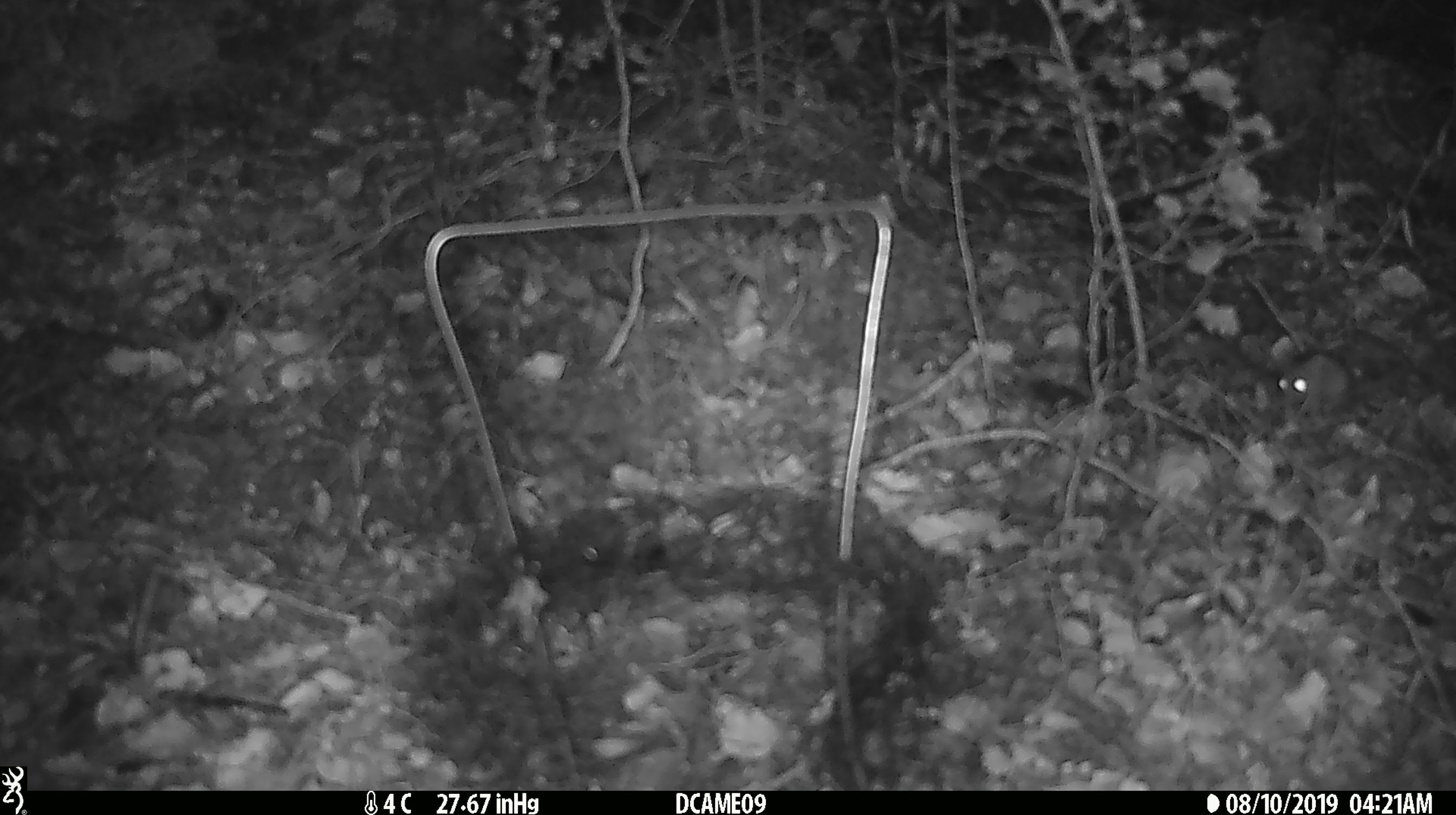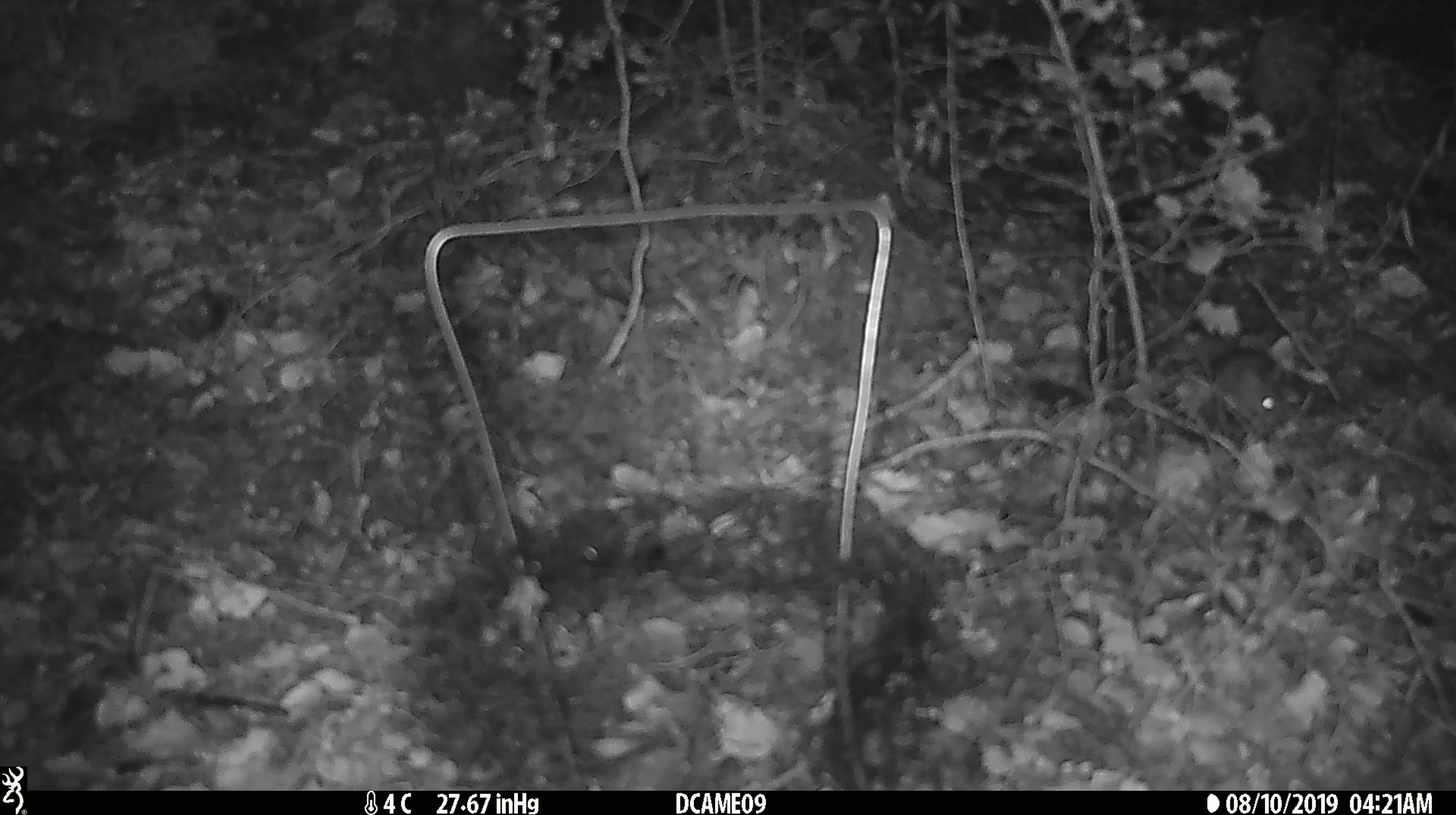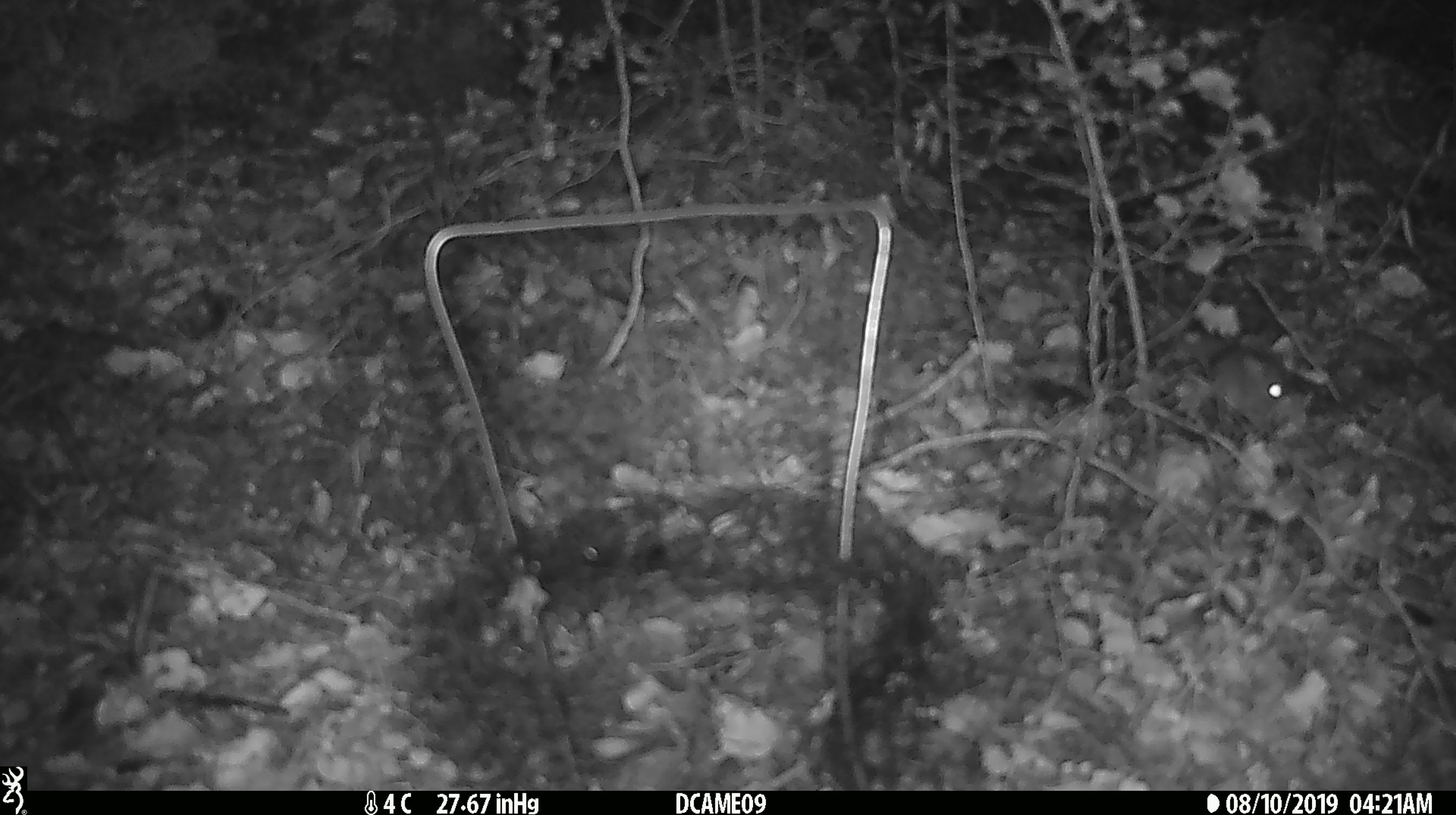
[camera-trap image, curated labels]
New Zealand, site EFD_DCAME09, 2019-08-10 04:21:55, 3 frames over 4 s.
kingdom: Animalia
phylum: Chordata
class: Mammalia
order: Rodentia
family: Muridae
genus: Mus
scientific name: Mus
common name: mouse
Mouse (Mus).